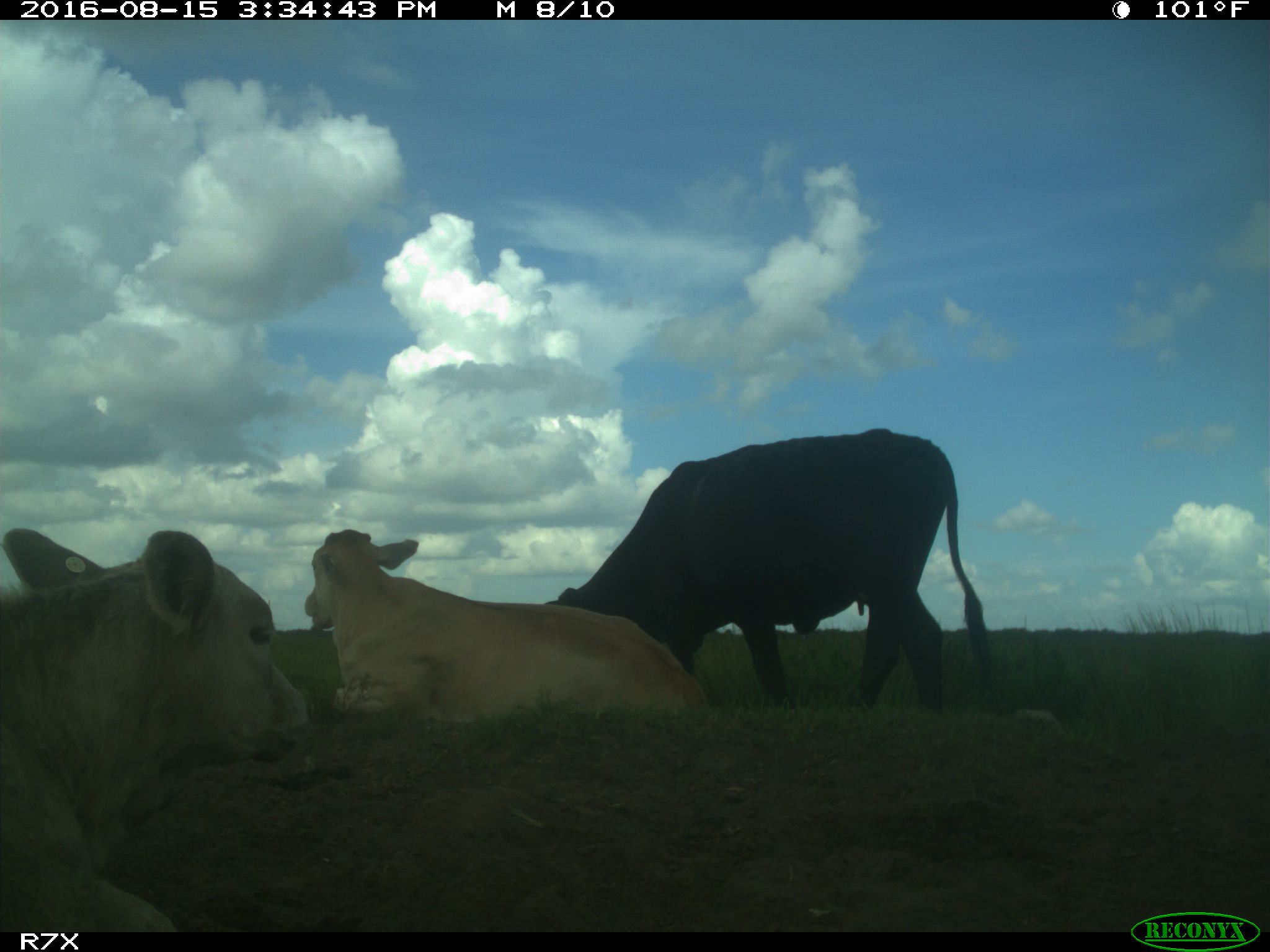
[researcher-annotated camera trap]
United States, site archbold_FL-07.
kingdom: Animalia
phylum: Chordata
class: Mammalia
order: Artiodactyla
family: Bovidae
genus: Bos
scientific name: Bos taurus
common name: domestic cow